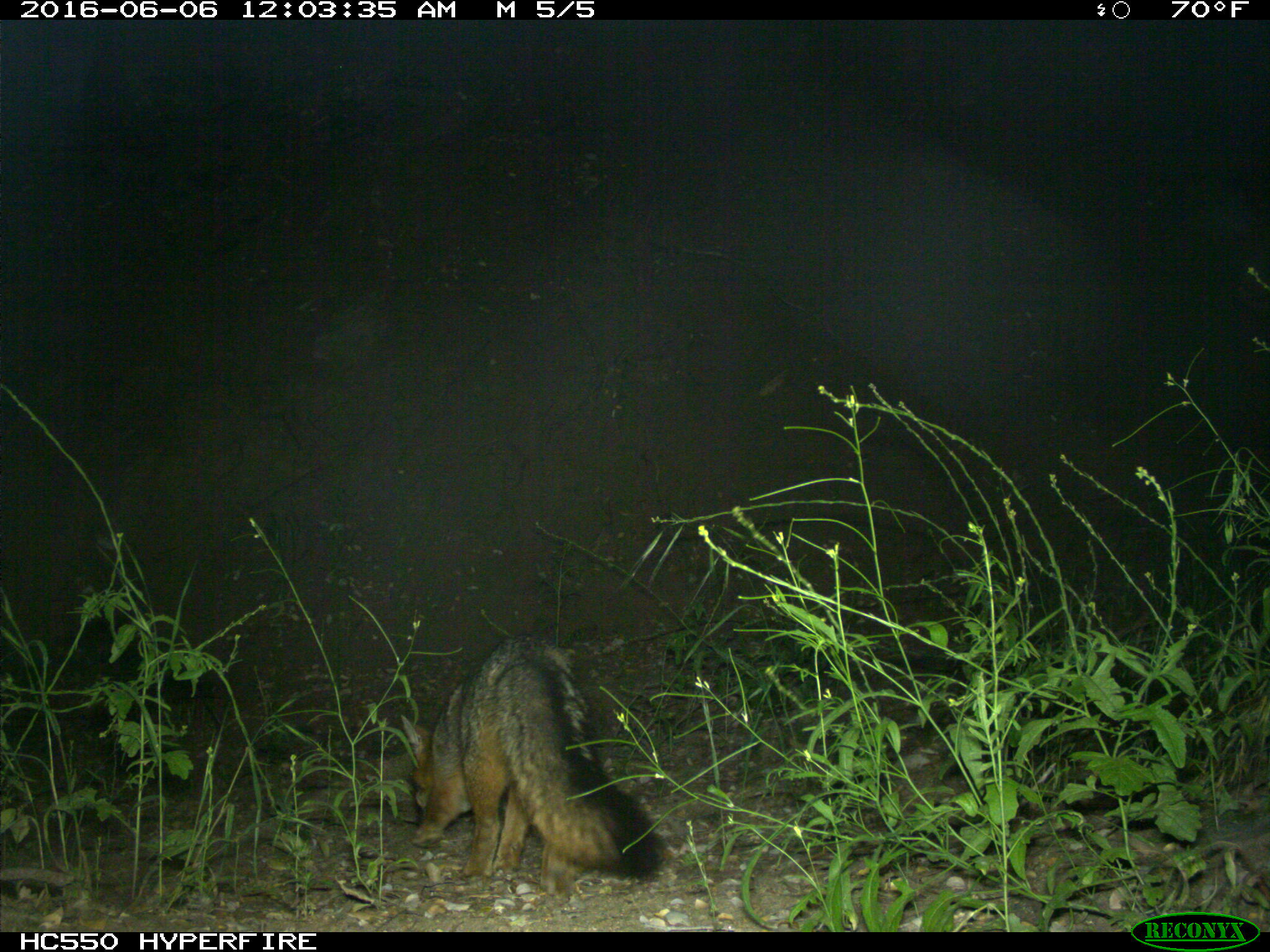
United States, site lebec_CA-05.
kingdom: Animalia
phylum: Chordata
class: Mammalia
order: Carnivora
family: Canidae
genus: Urocyon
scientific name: Urocyon cinereoargenteus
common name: gray fox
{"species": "Urocyon cinereoargenteus (gray fox)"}